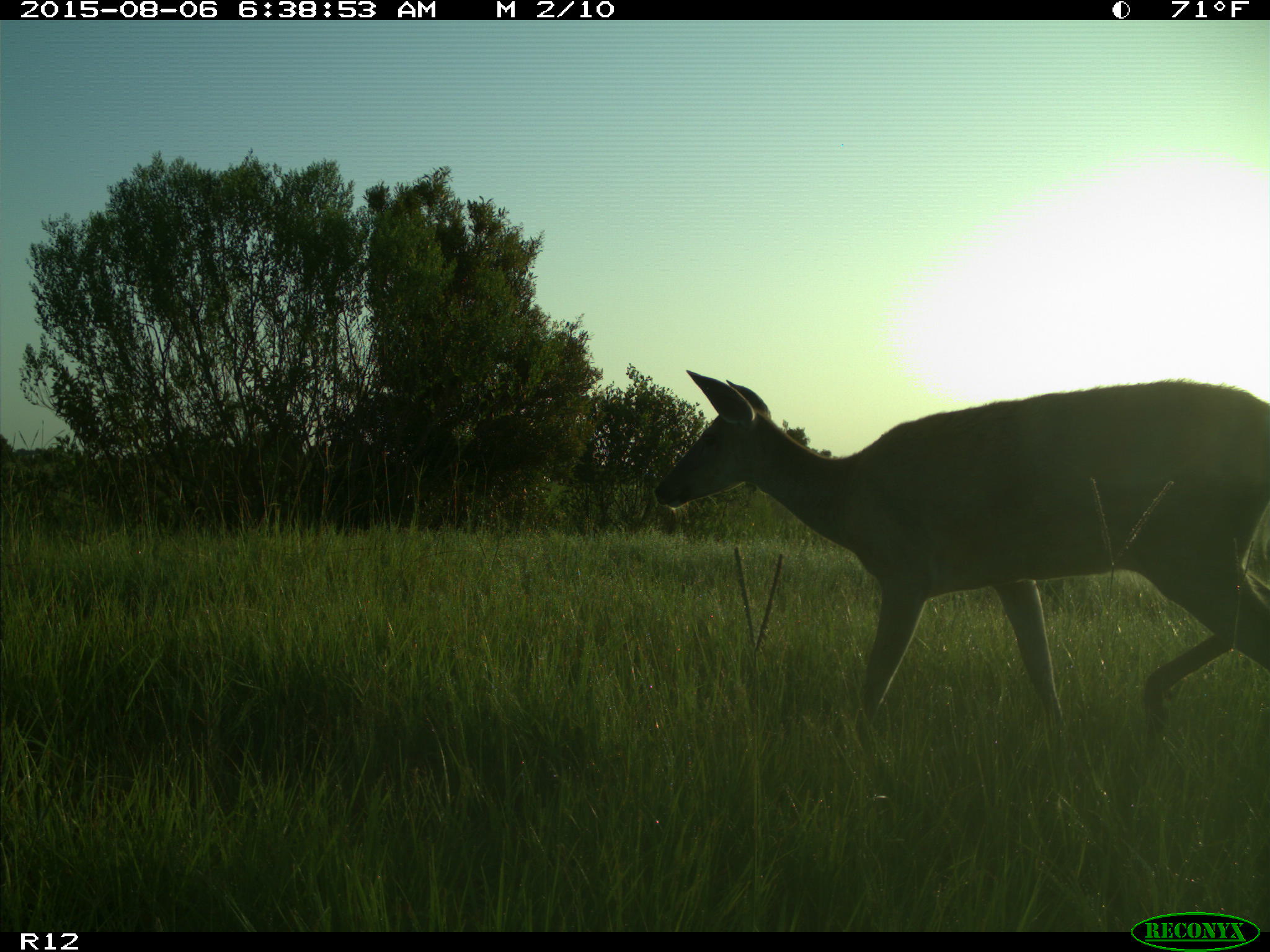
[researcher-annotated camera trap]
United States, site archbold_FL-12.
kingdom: Animalia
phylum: Chordata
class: Mammalia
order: Artiodactyla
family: Cervidae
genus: Odocoileus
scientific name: Odocoileus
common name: deer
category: unidentified deer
Unidentified deer (deer) (Odocoileus).